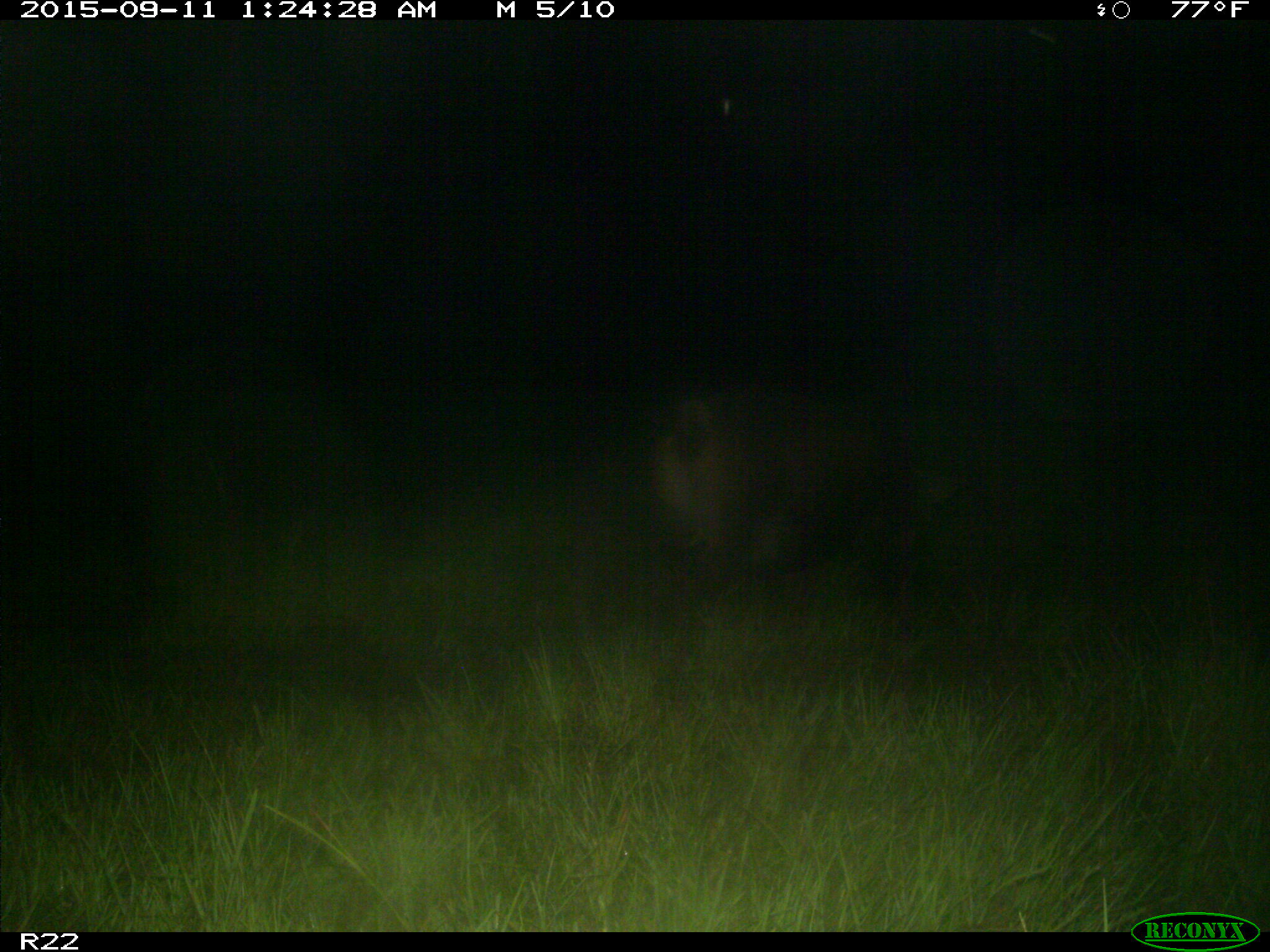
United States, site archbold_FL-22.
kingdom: Animalia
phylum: Chordata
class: Mammalia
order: Artiodactyla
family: Suidae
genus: Sus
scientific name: Sus scrofa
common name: wild boar